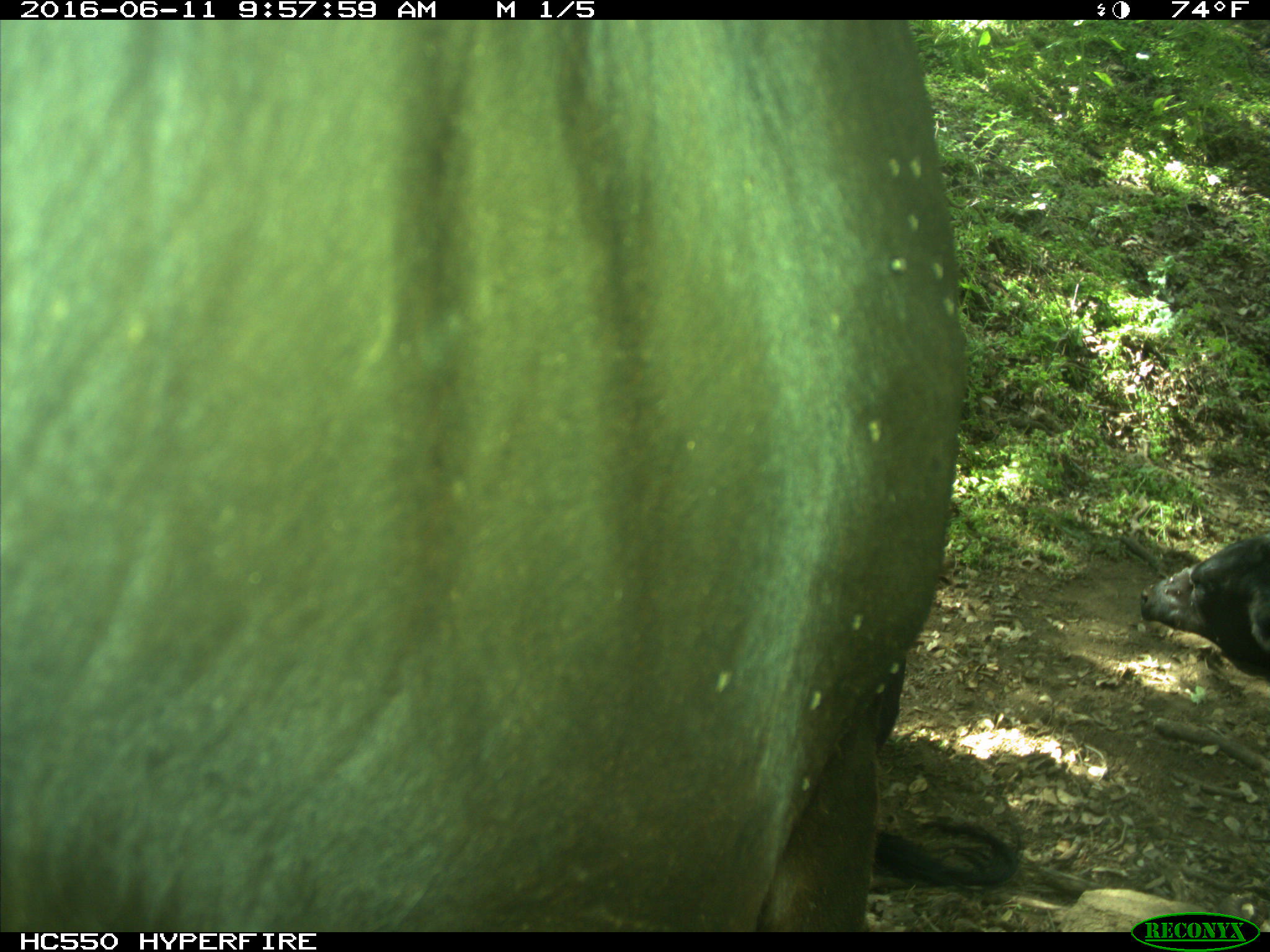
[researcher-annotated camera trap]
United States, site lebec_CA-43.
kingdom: Animalia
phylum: Chordata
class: Mammalia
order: Artiodactyla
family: Bovidae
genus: Bos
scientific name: Bos taurus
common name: domestic cow